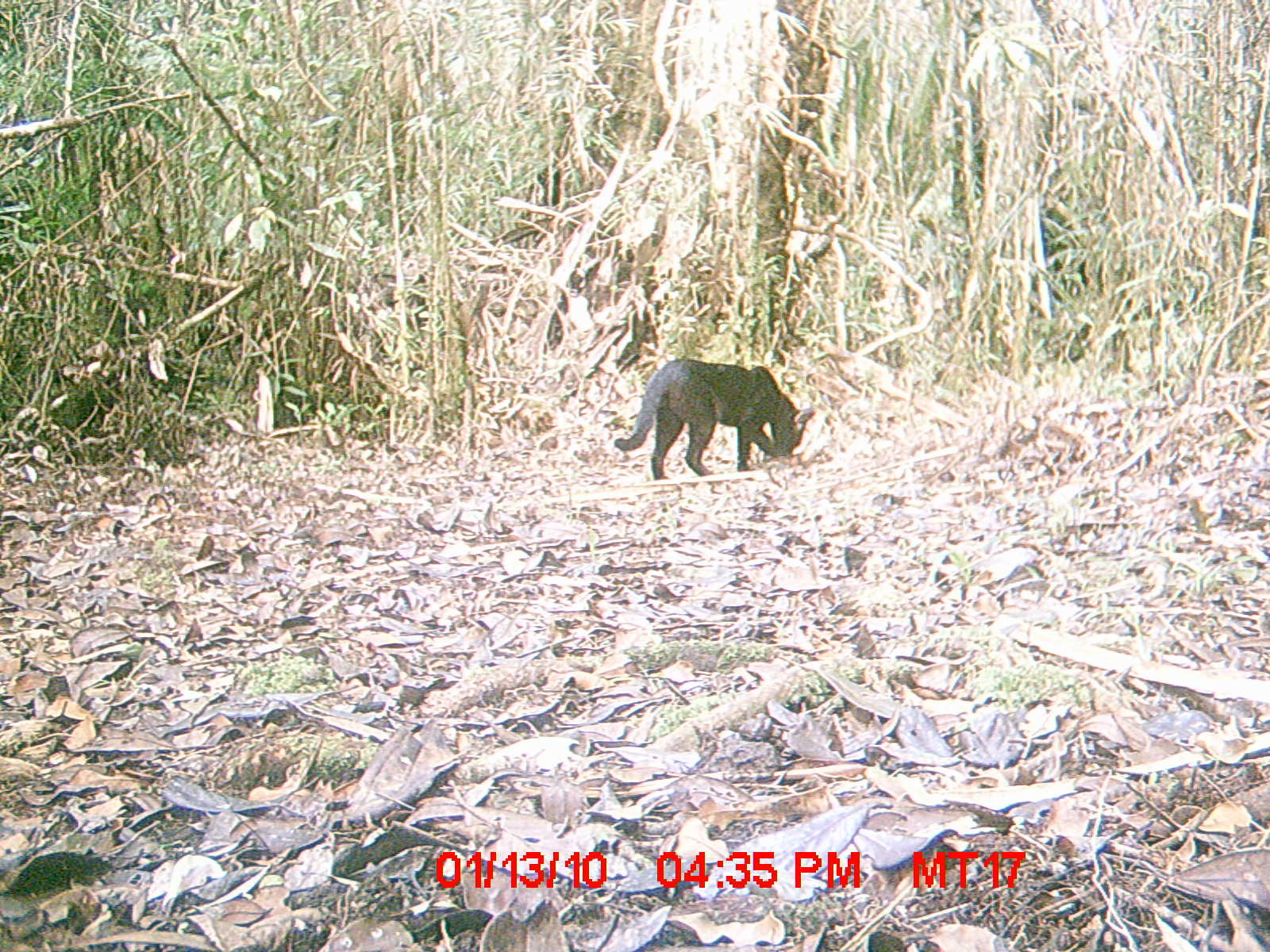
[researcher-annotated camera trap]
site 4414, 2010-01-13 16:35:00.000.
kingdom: Animalia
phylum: Chordata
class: Mammalia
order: Carnivora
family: Felidae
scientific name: Felidae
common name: felids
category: felis sp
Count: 1.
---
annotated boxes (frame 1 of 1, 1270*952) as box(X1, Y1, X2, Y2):
felis sp: box(614, 356, 815, 480)